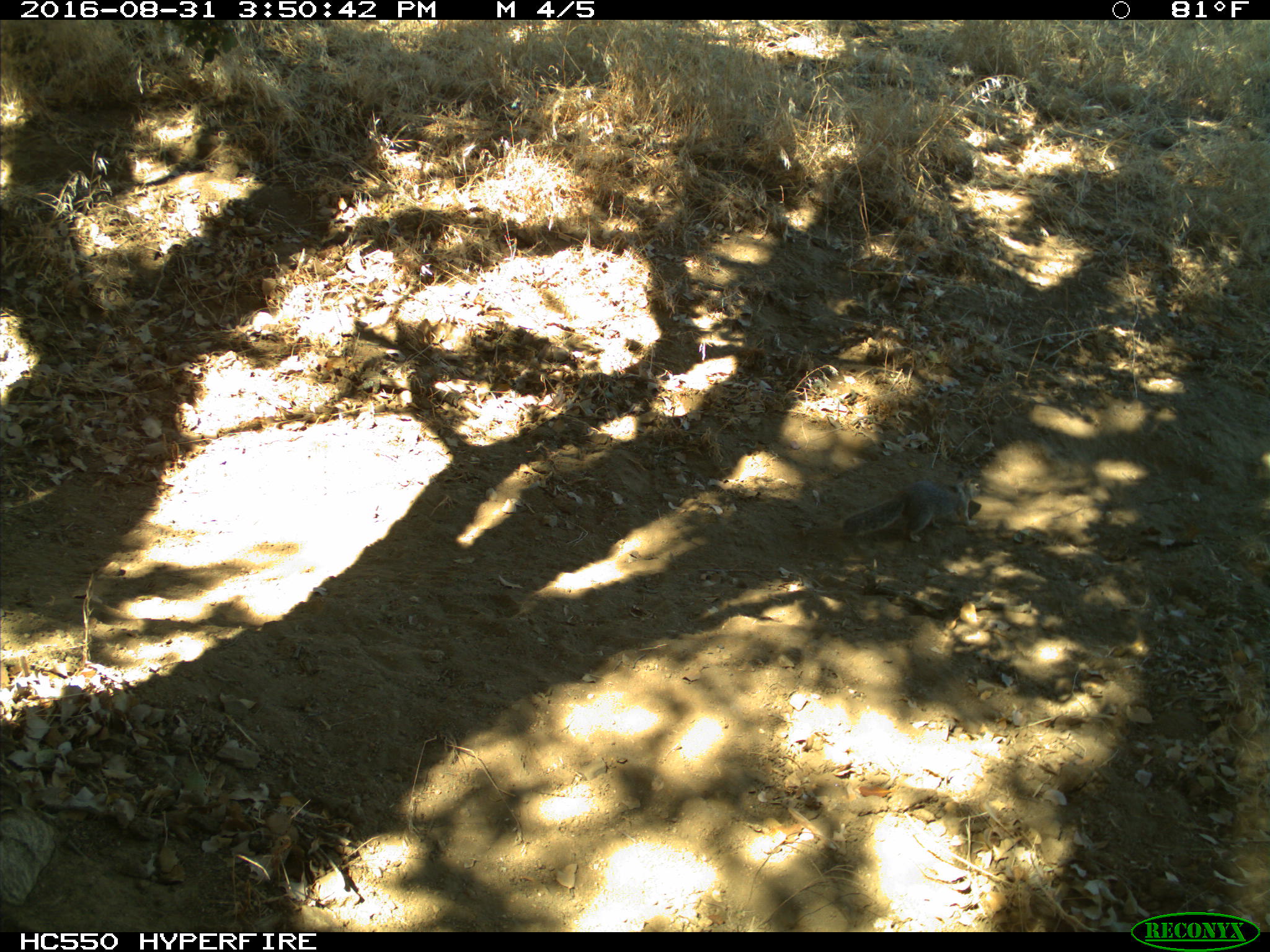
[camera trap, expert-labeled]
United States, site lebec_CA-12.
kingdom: Animalia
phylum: Chordata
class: Mammalia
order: Rodentia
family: Sciuridae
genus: Otospermophilus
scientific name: Otospermophilus beecheyi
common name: california ground squirrel